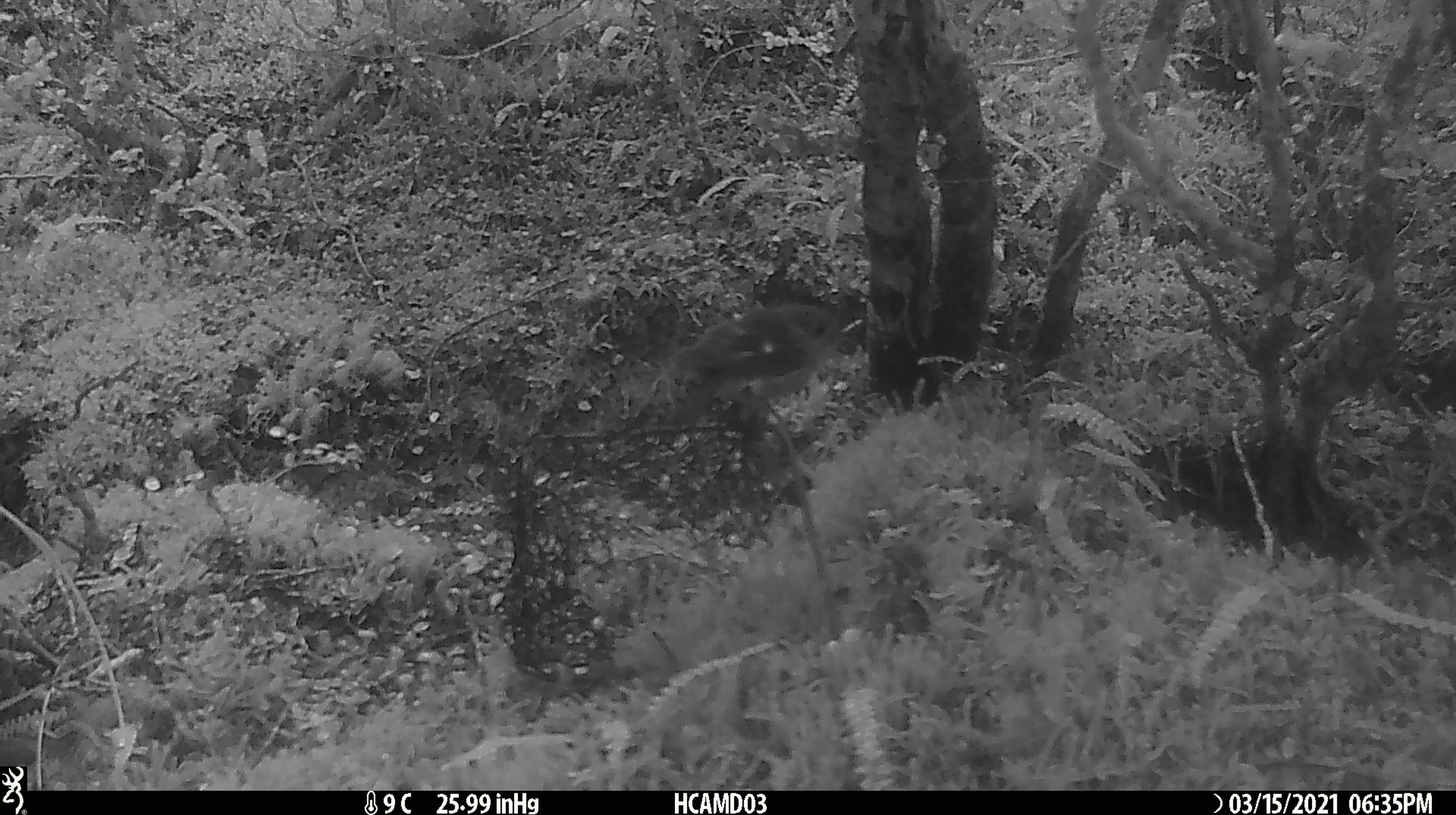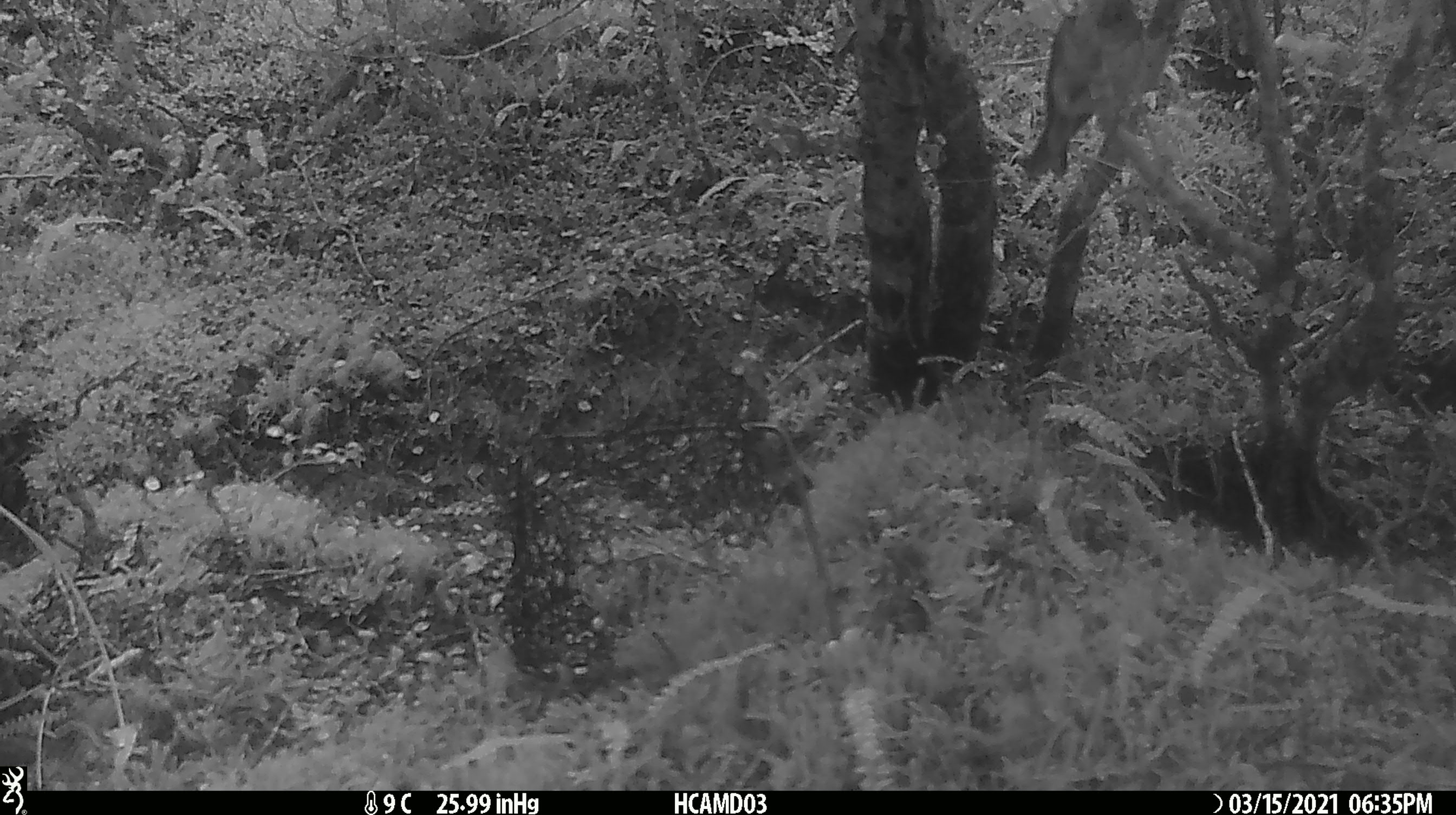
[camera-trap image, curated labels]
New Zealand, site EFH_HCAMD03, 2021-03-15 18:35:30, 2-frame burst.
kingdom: Animalia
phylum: Chordata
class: Aves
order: Passeriformes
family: Petroicidae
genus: Petroica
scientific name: Petroica macrocephala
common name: tomtit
Tomtit (Petroica macrocephala).